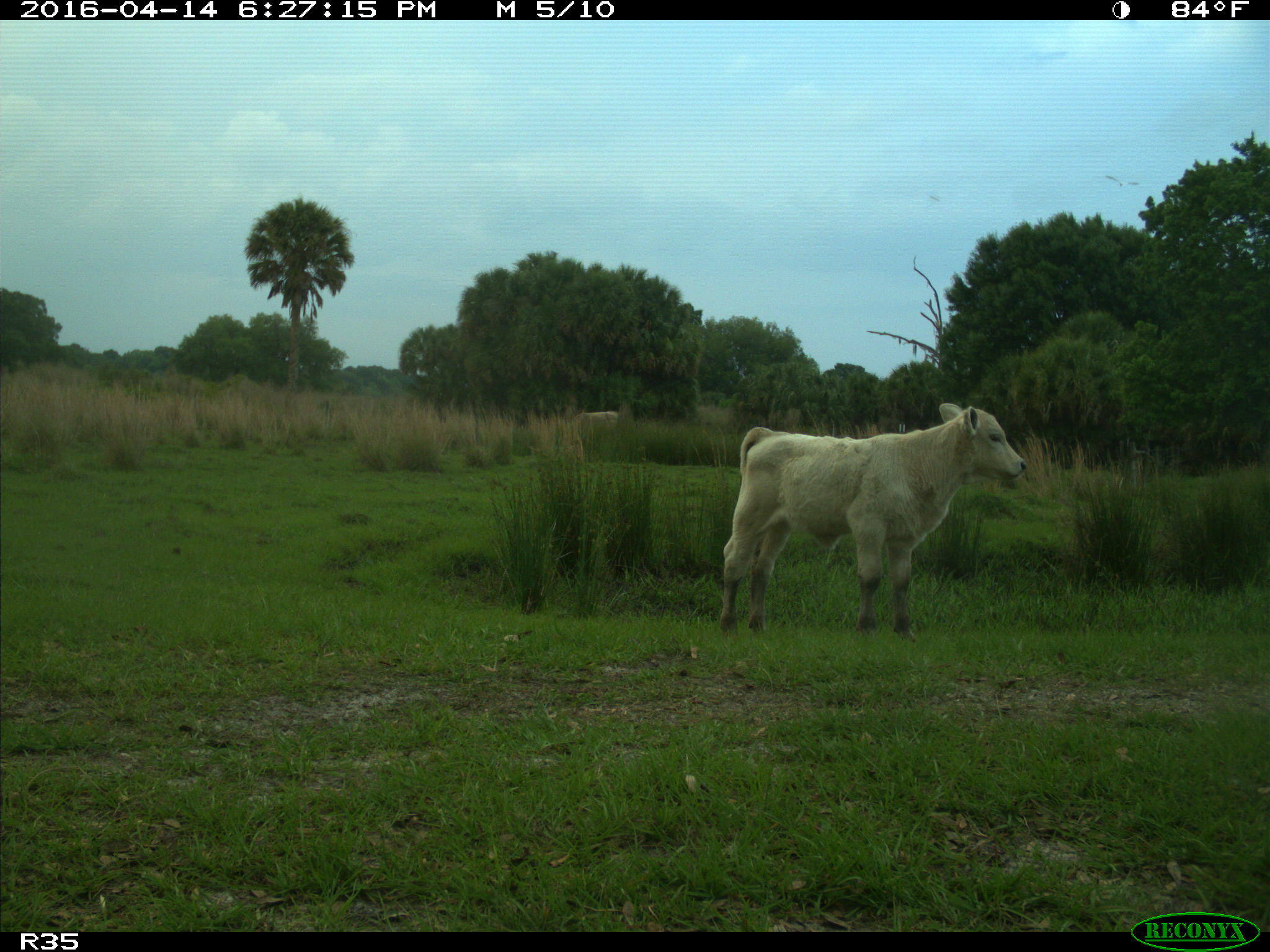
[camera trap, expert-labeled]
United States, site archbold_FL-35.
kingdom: Animalia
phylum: Chordata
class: Mammalia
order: Artiodactyla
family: Bovidae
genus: Bos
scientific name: Bos taurus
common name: domestic cow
Bos taurus (domestic cow).